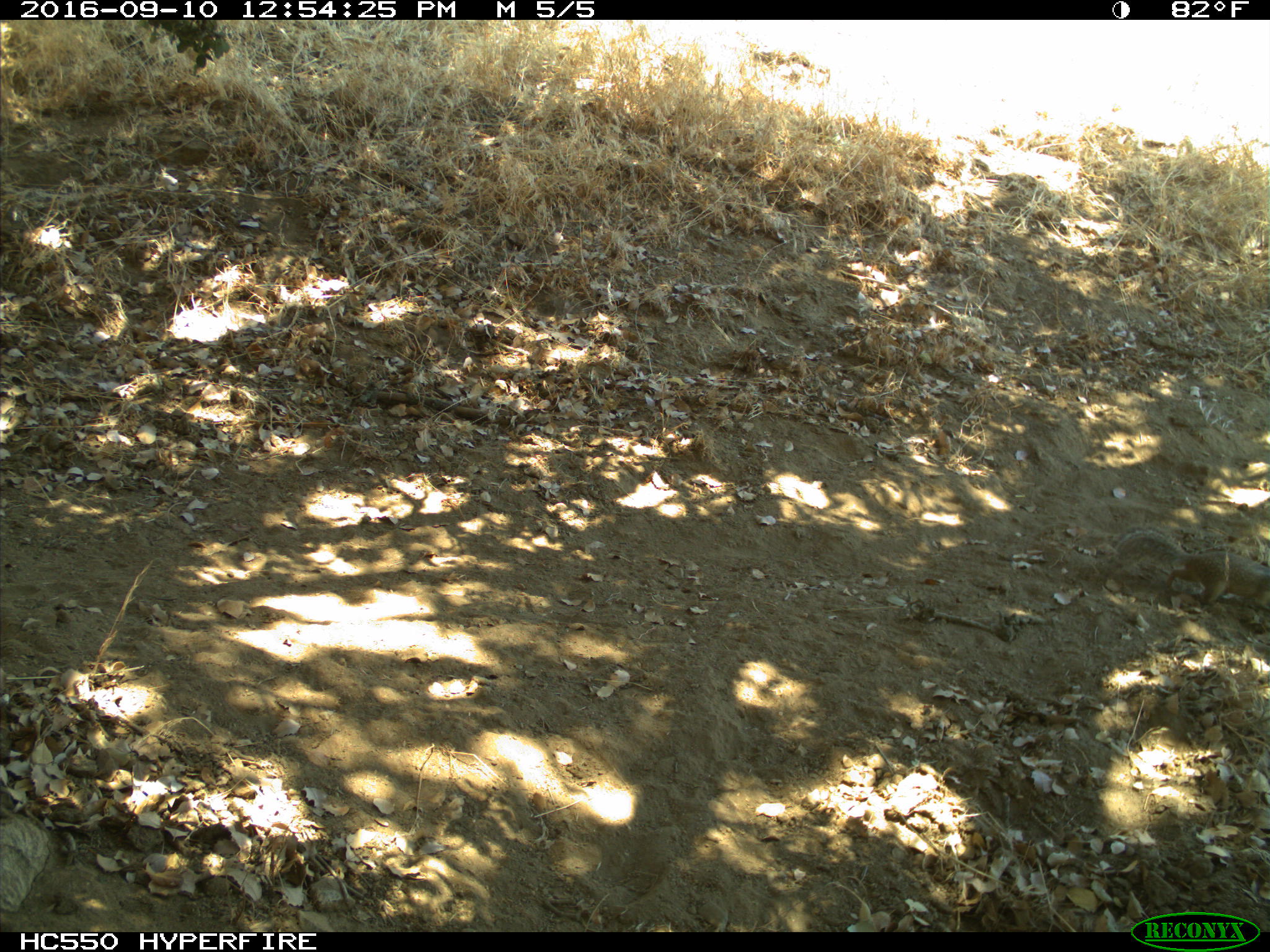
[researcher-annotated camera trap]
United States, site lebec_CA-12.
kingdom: Animalia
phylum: Chordata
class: Mammalia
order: Rodentia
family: Sciuridae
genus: Otospermophilus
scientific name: Otospermophilus beecheyi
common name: california ground squirrel